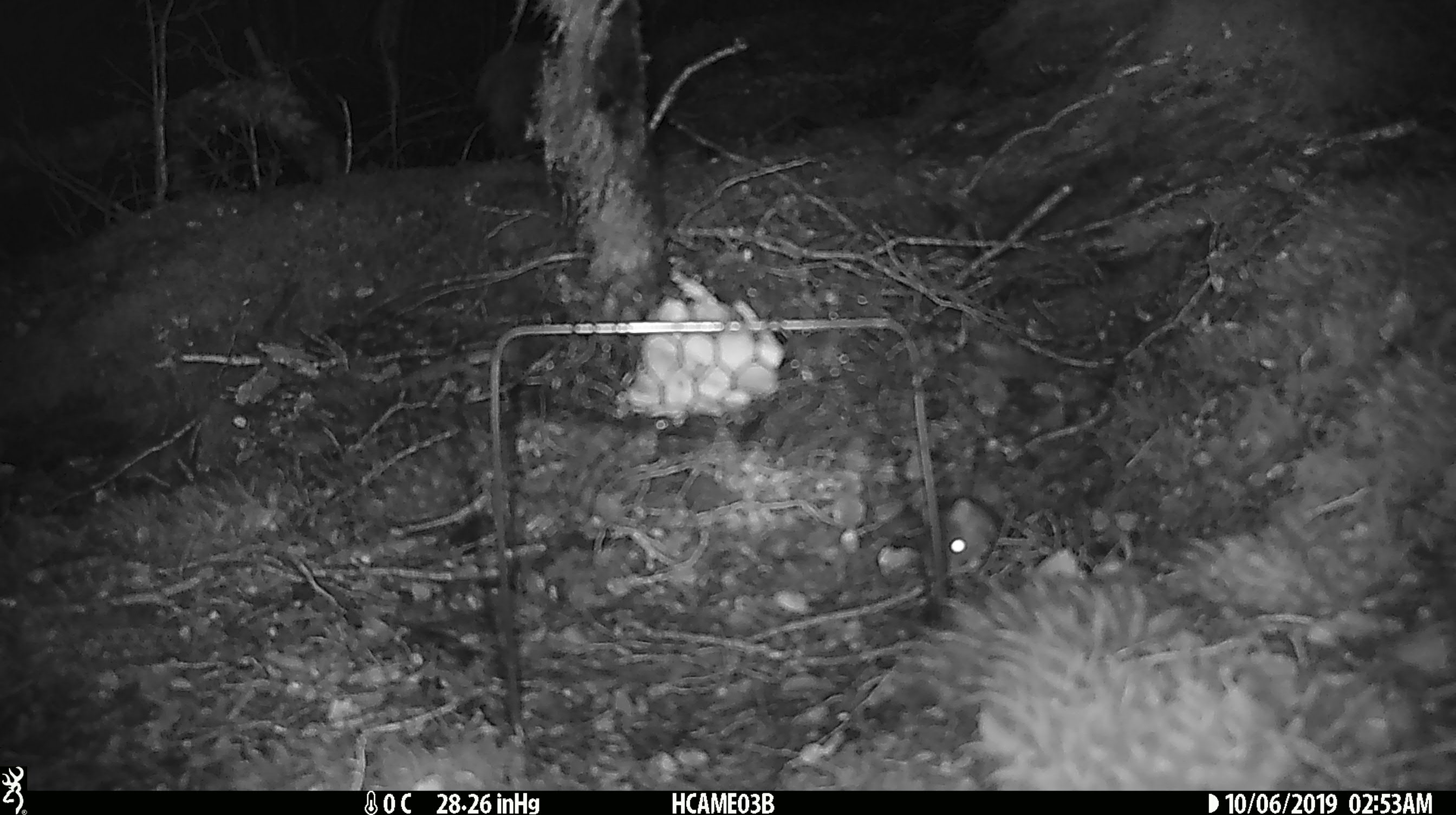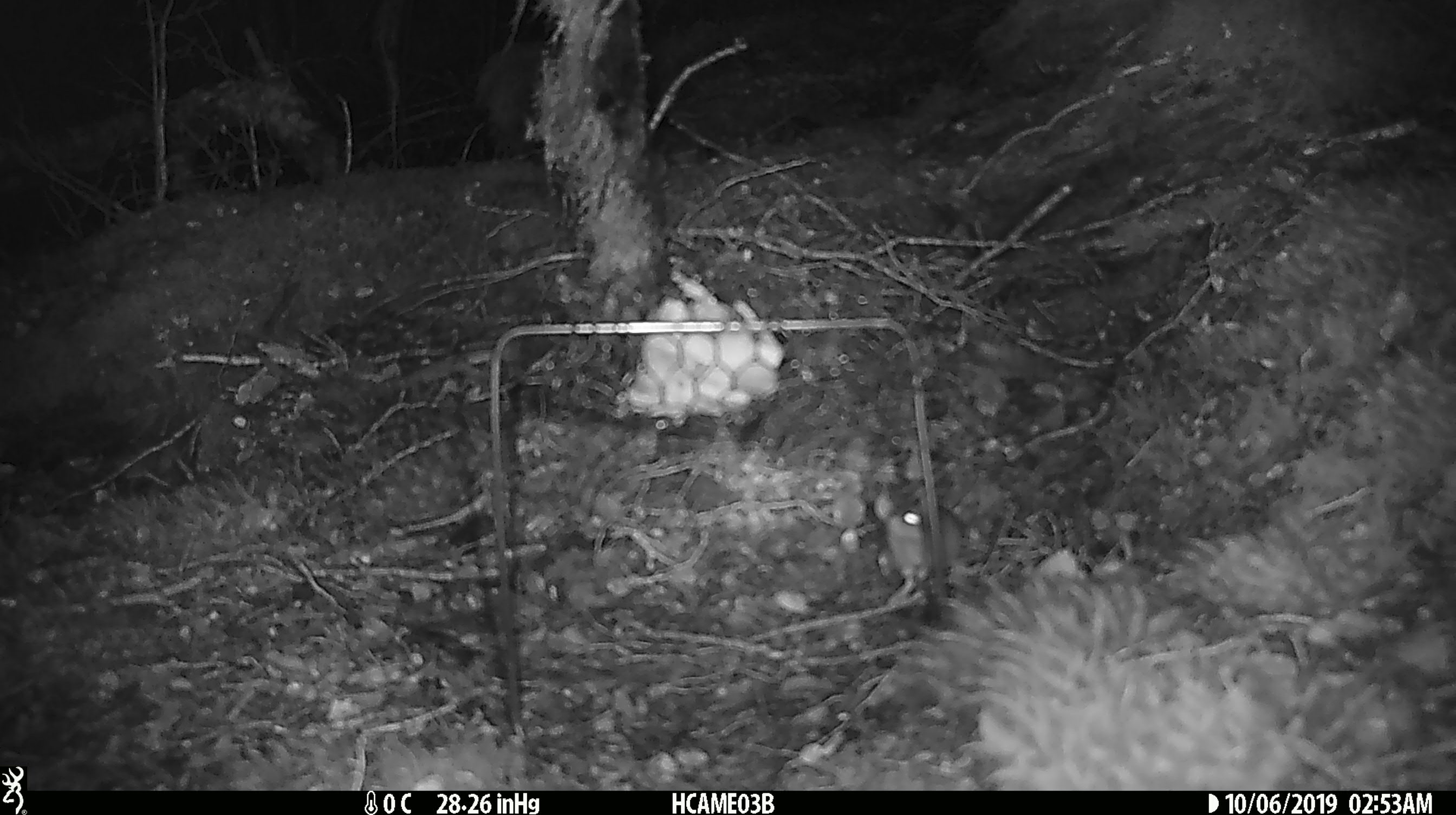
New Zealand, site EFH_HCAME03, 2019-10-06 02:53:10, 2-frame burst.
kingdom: Animalia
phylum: Chordata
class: Mammalia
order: Rodentia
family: Muridae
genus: Mus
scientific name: Mus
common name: mouse